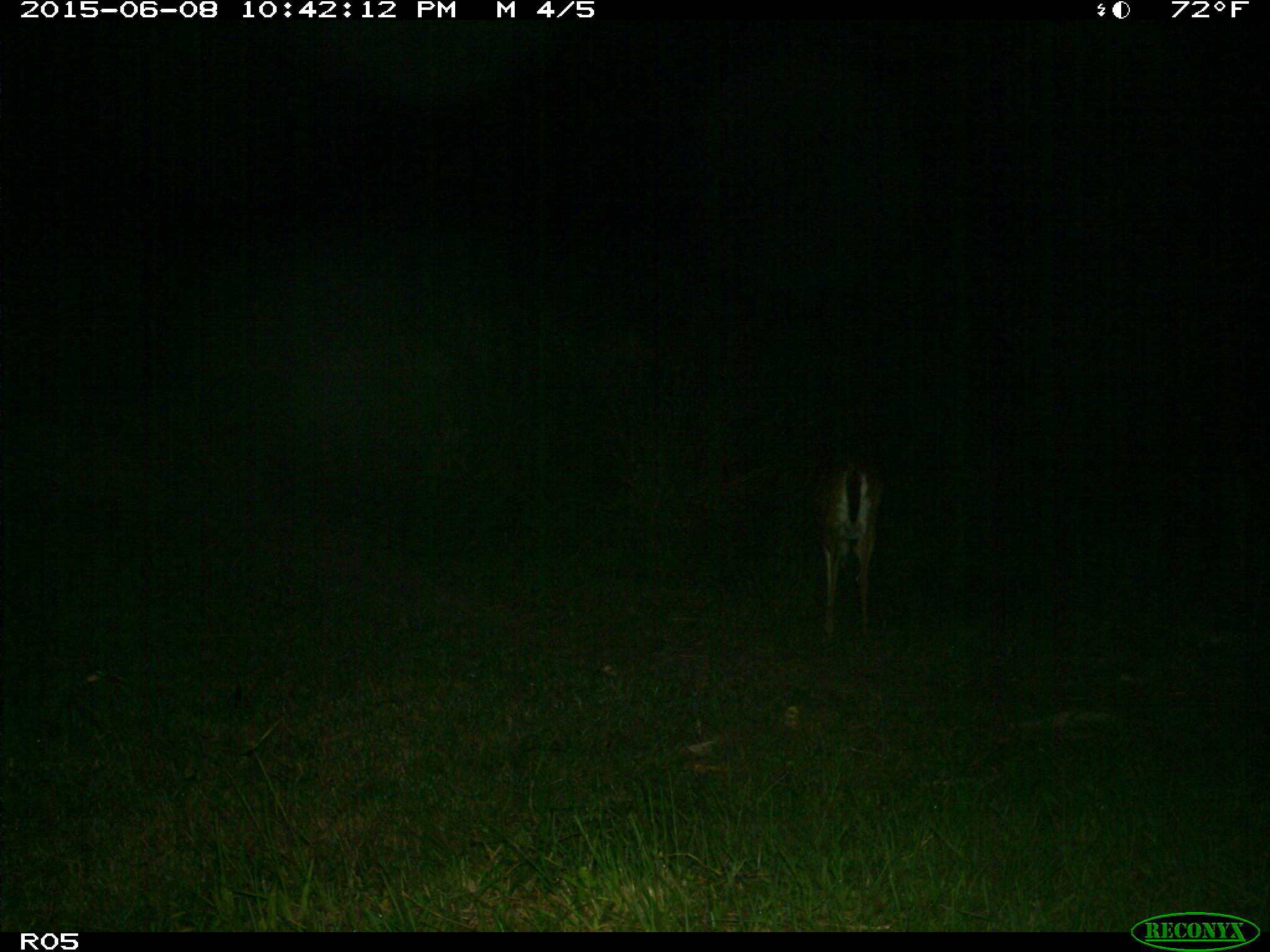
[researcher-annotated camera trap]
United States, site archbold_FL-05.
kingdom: Animalia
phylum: Chordata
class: Mammalia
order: Artiodactyla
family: Cervidae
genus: Odocoileus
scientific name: Odocoileus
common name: deer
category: unidentified deer